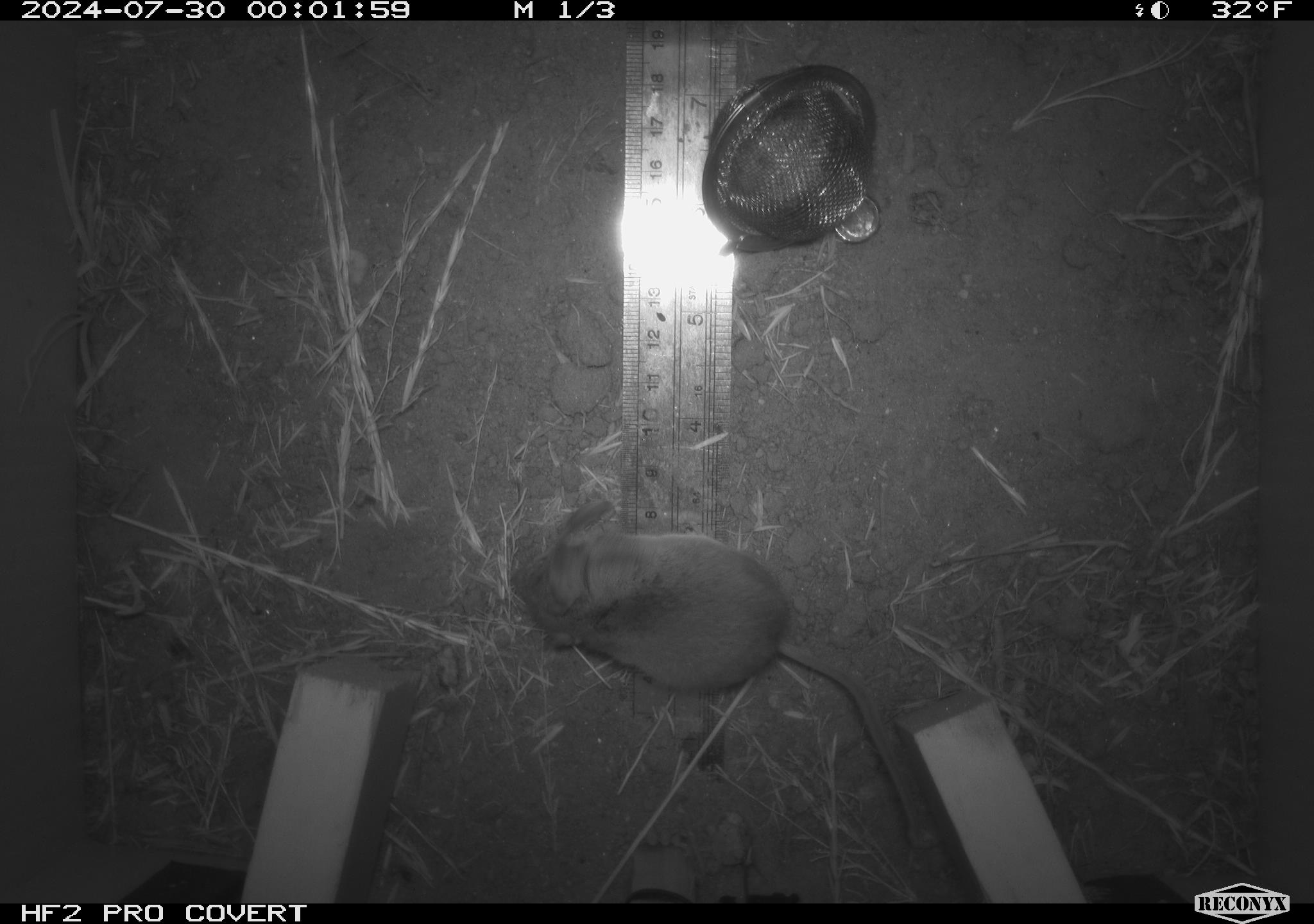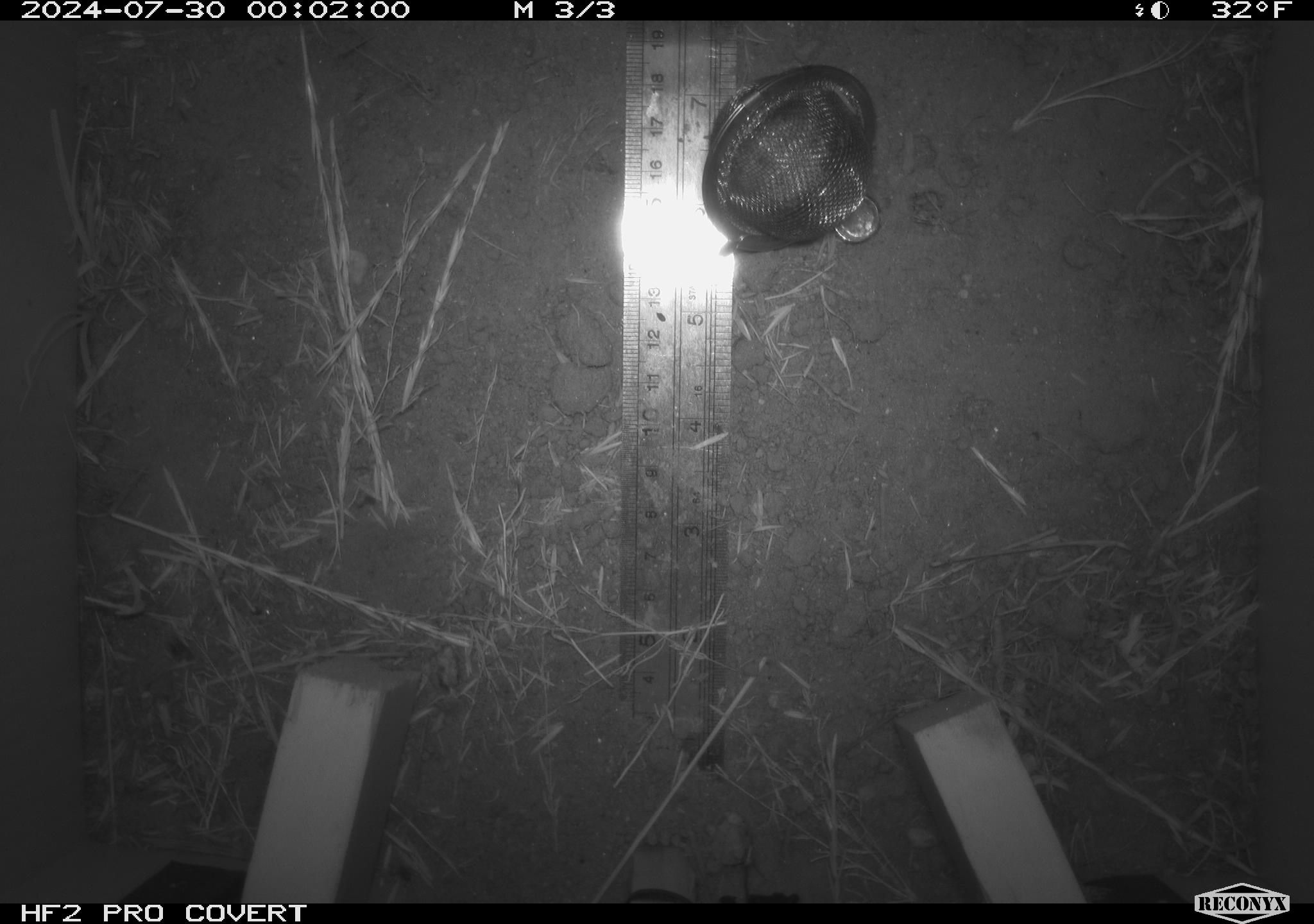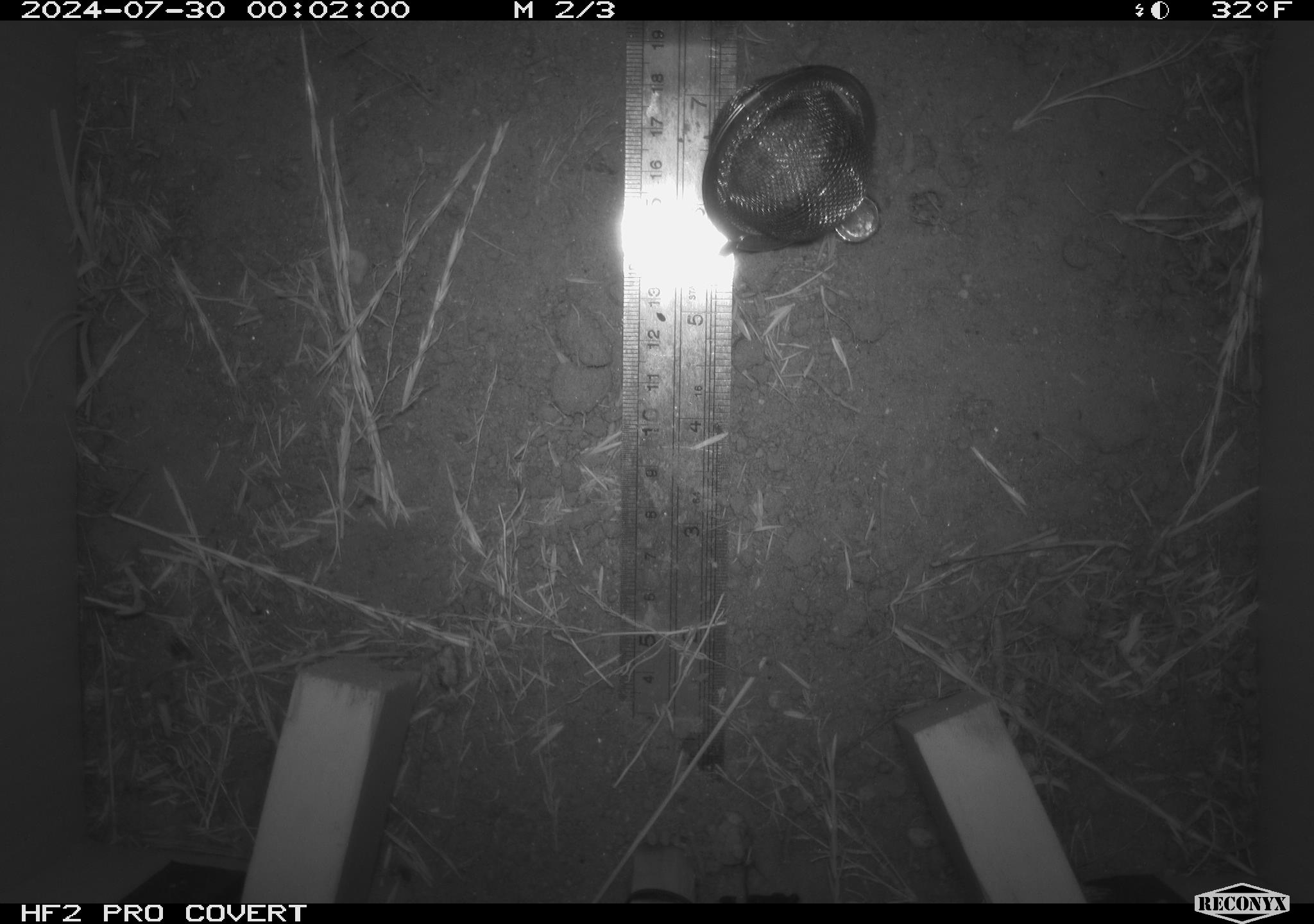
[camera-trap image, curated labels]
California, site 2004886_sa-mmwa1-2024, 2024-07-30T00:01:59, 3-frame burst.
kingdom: Animalia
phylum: Chordata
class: Mammalia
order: Rodentia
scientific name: Rodentia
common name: mouse species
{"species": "mouse species (Rodentia)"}